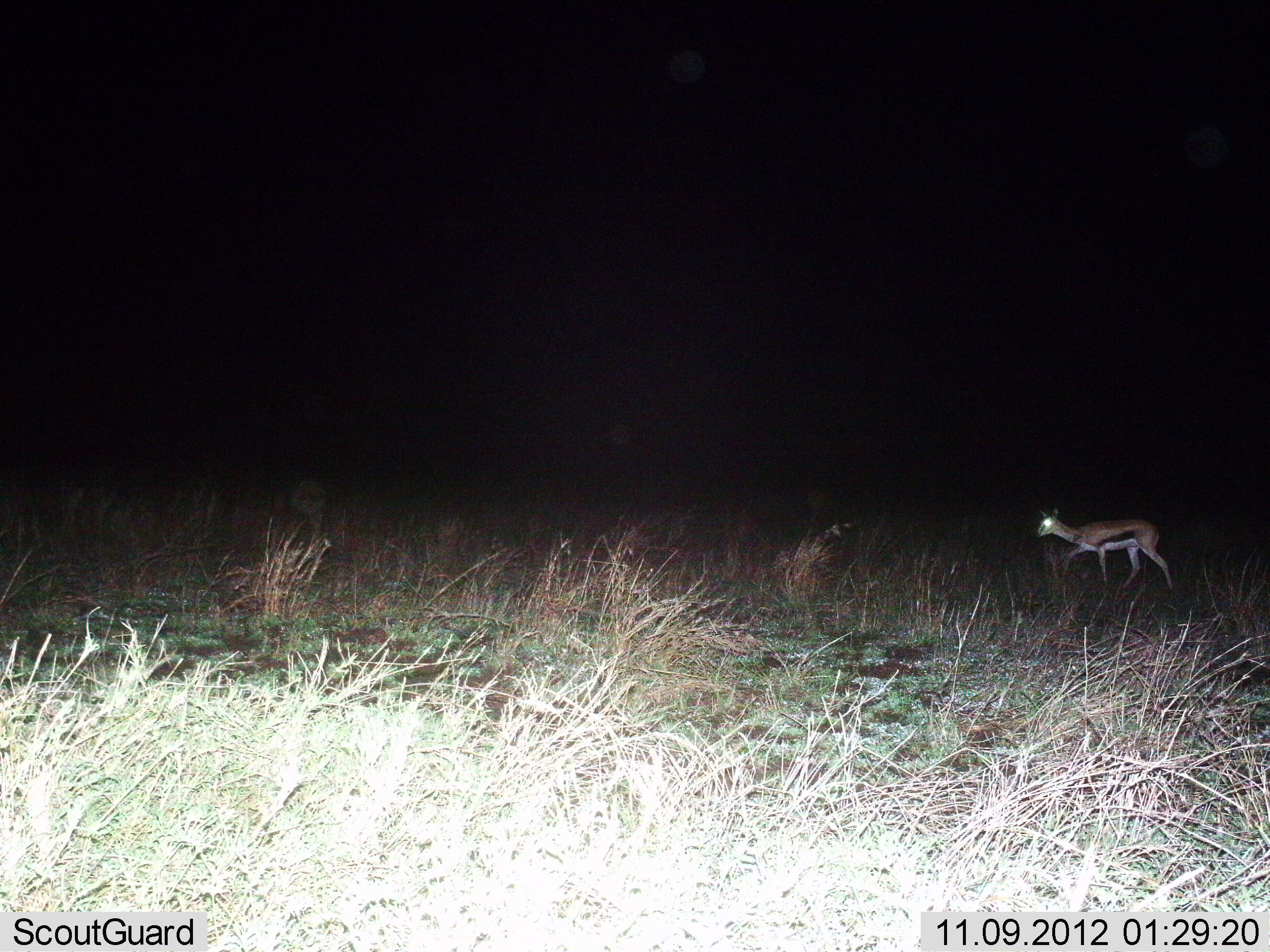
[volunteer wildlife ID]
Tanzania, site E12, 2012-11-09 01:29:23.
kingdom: Animalia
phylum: Chordata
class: Mammalia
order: Artiodactyla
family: Bovidae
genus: Eudorcas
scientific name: Eudorcas thomsonii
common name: thomson's gazelle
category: gazellethomsons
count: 1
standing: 20%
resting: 0%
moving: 100%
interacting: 0%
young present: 0%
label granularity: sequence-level